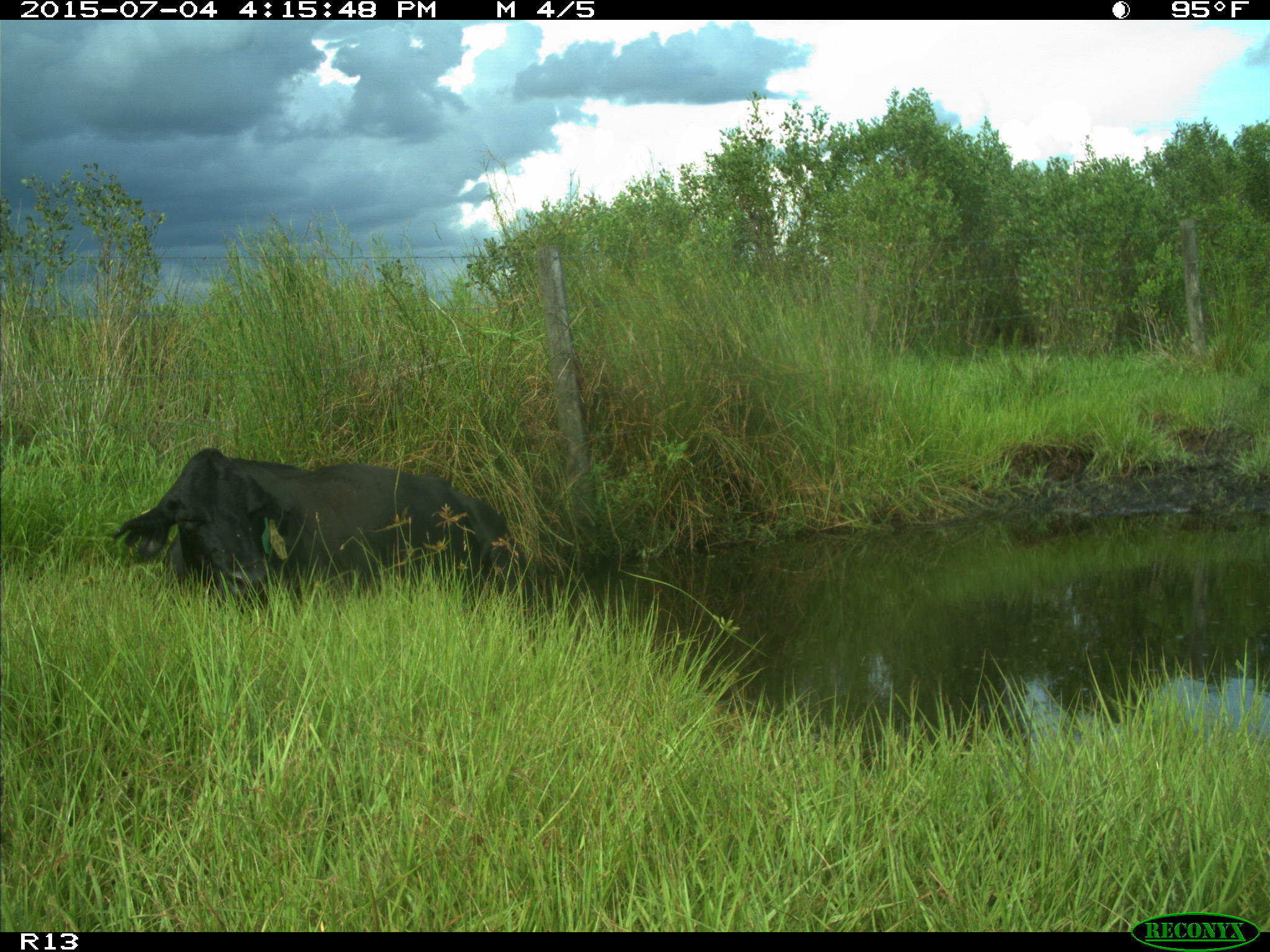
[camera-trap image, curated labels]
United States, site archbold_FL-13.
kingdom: Animalia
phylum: Chordata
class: Mammalia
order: Artiodactyla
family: Bovidae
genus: Bos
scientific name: Bos taurus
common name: domestic cow